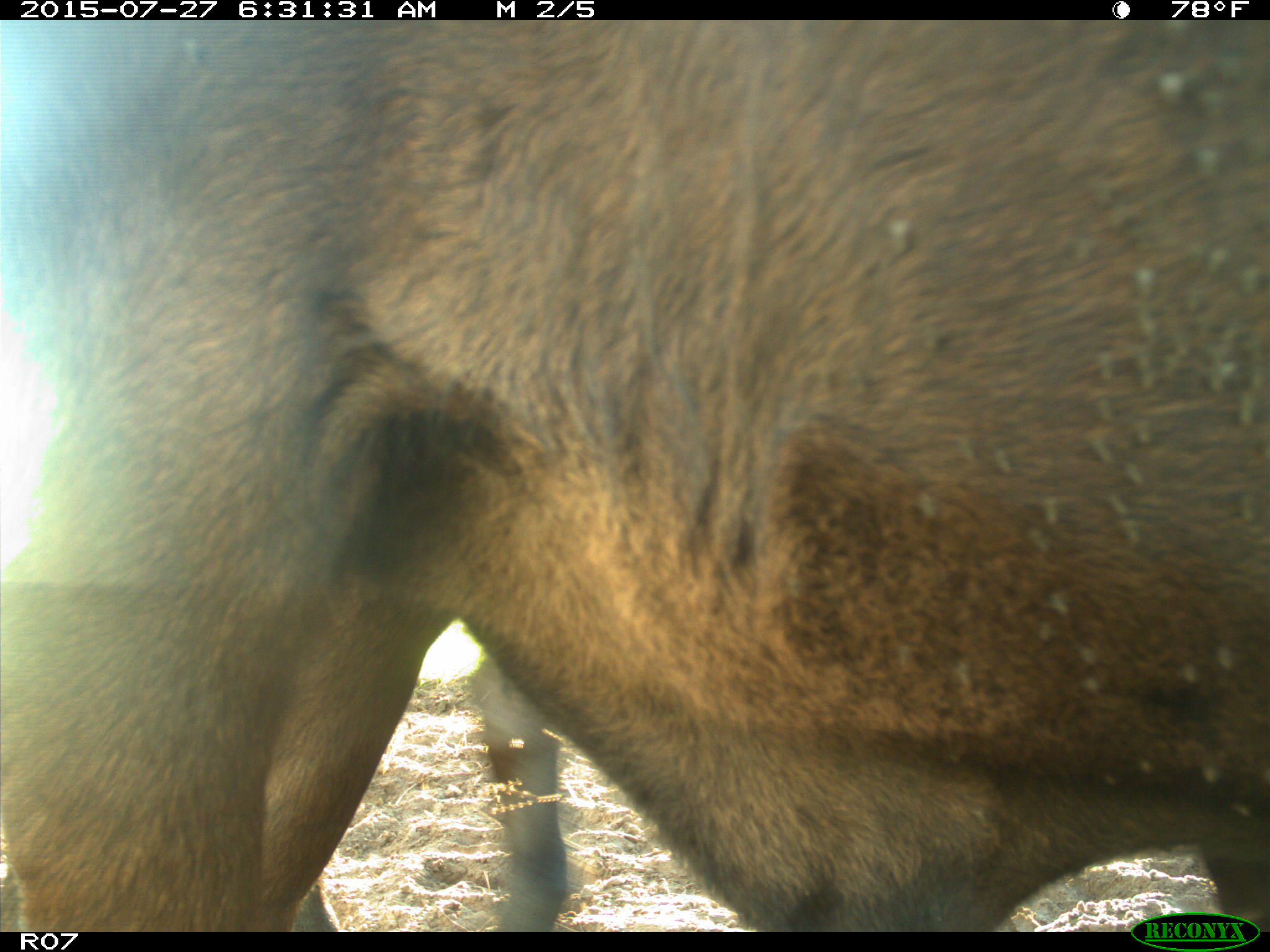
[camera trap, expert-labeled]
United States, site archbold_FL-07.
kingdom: Animalia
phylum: Chordata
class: Mammalia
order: Artiodactyla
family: Bovidae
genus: Bos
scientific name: Bos taurus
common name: domestic cow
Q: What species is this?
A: Bos taurus (domestic cow).